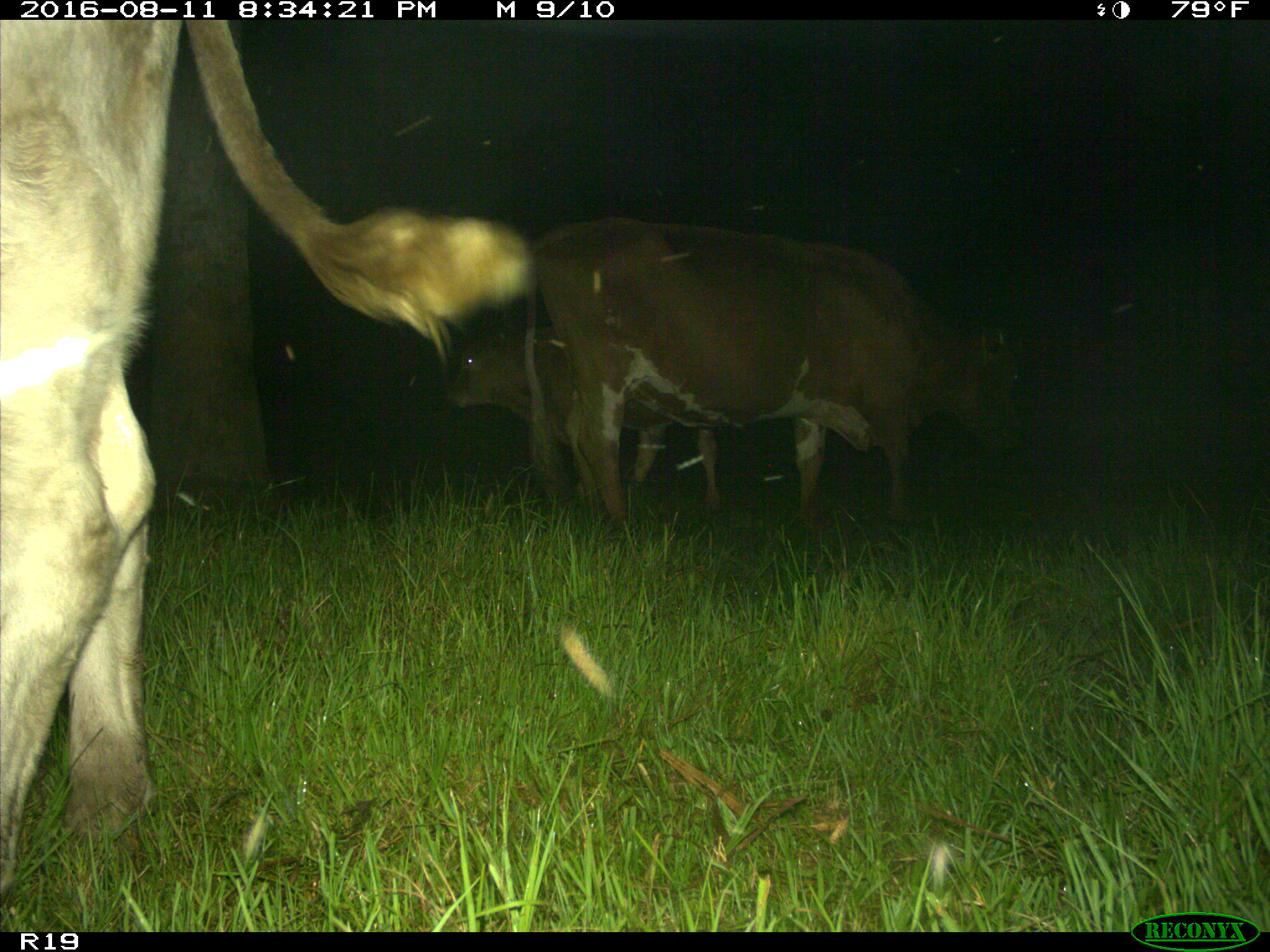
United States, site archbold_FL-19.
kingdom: Animalia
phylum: Chordata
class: Mammalia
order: Artiodactyla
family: Bovidae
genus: Bos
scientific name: Bos taurus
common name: domestic cow